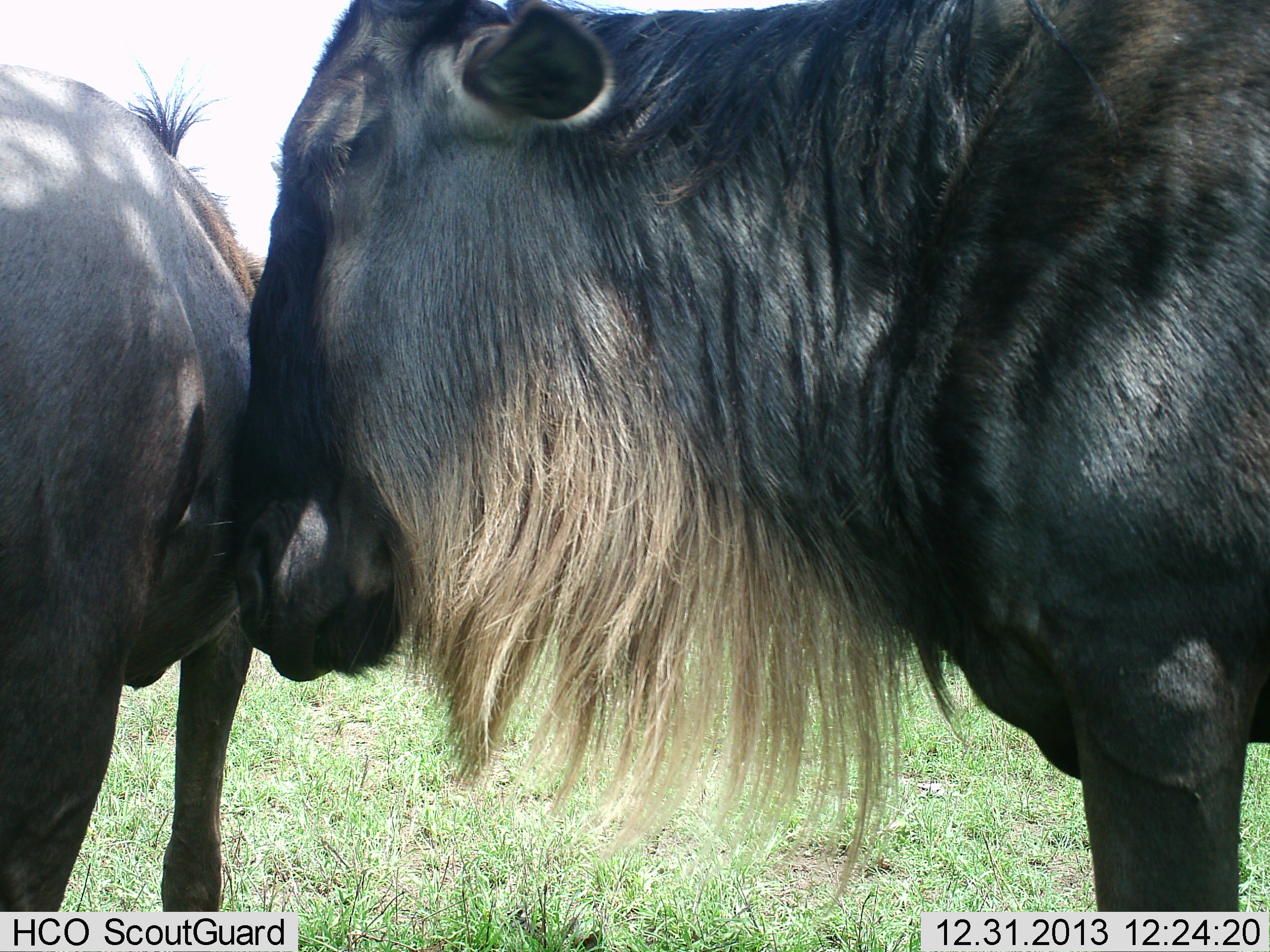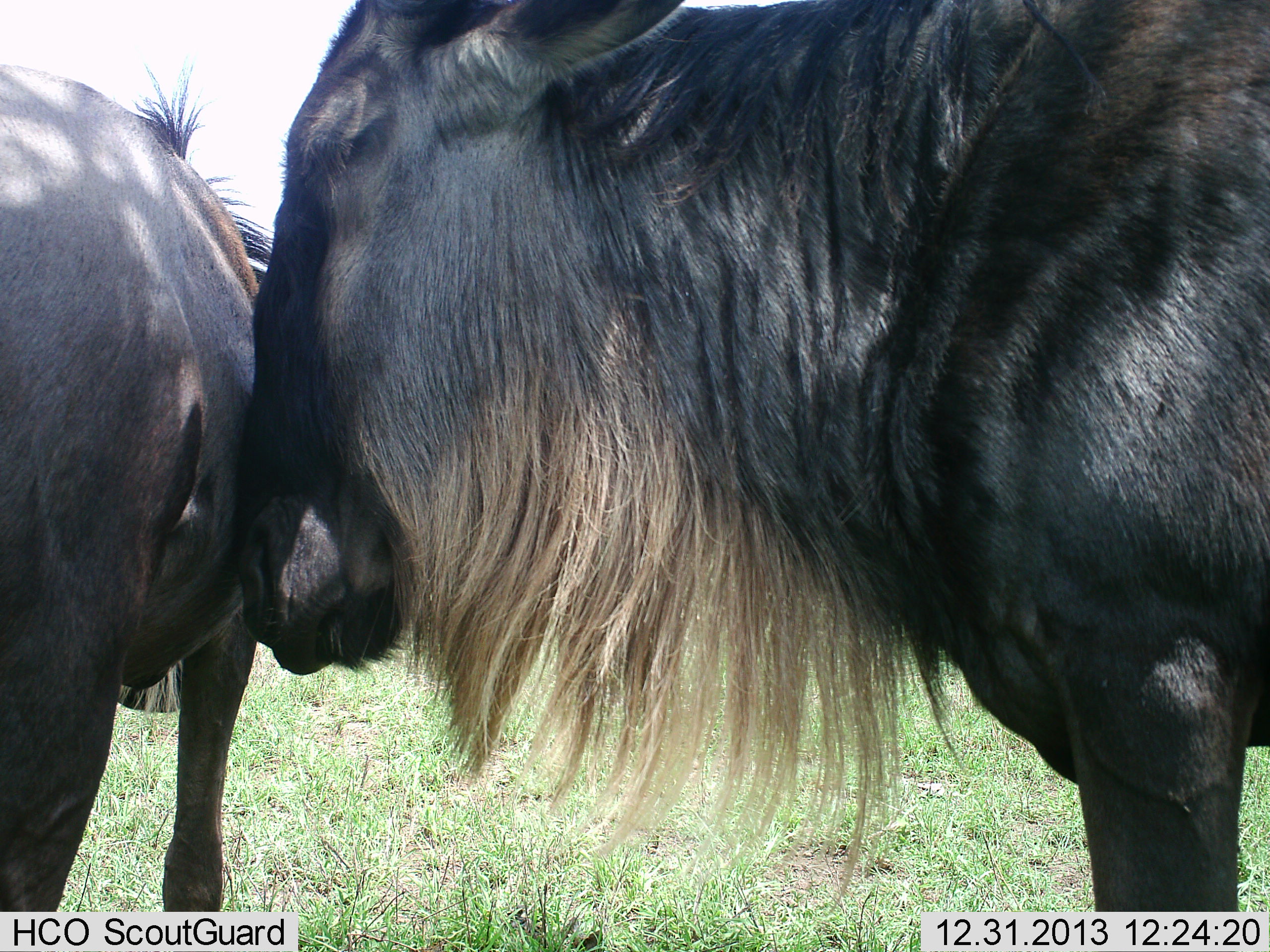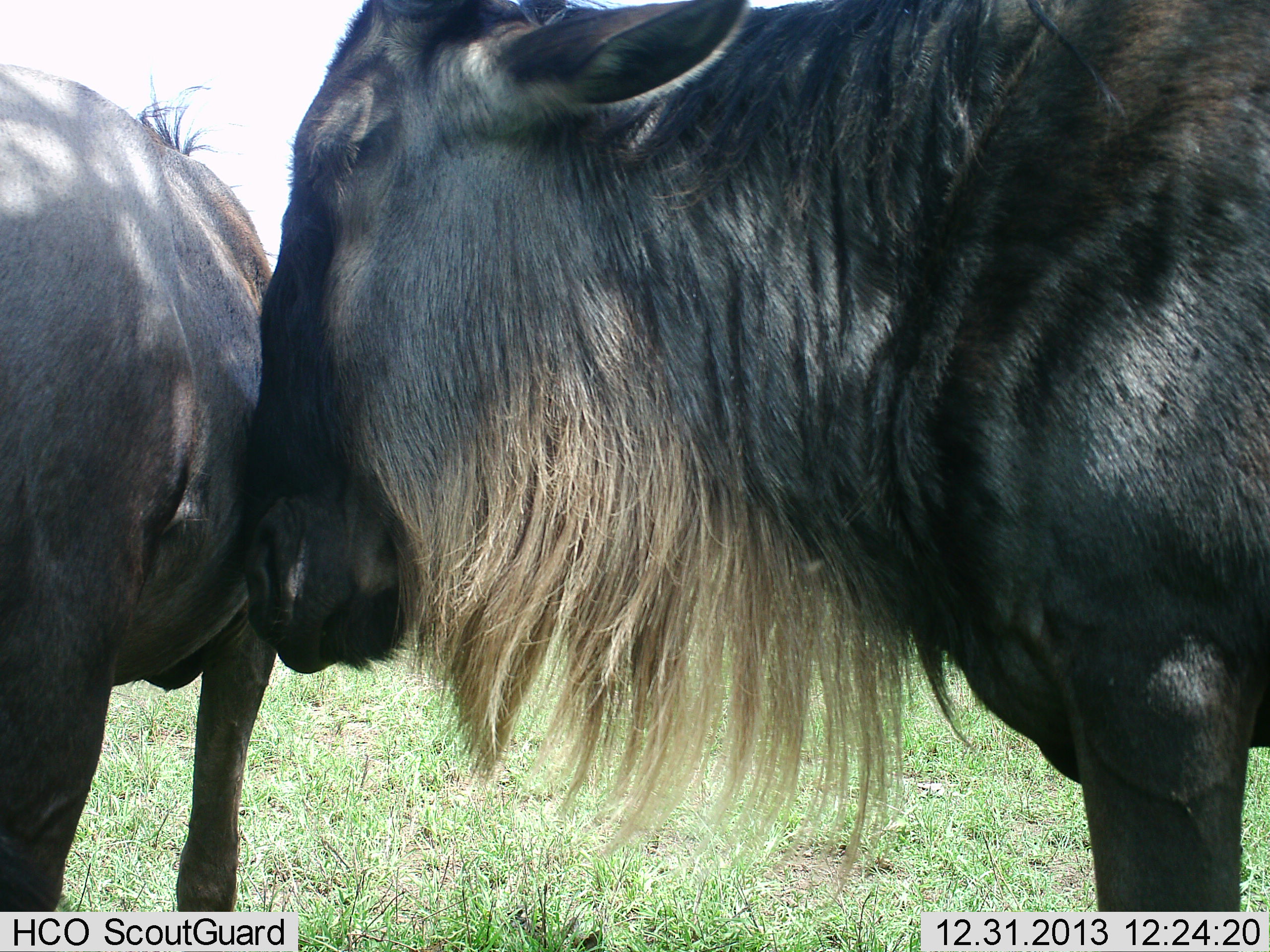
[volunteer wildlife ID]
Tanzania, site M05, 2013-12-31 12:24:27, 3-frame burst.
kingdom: Animalia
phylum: Chordata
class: Mammalia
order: Artiodactyla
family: Bovidae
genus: Connochaetes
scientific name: Connochaetes taurinus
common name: blue wildebeest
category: wildebeest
Wildebeest (blue wildebeest) (Connochaetes taurinus), count 2. Behavior (volunteer vote fractions): standing 100%, resting 0%, moving 0%, interacting 70%. Young present (vote fraction): 0%. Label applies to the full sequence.